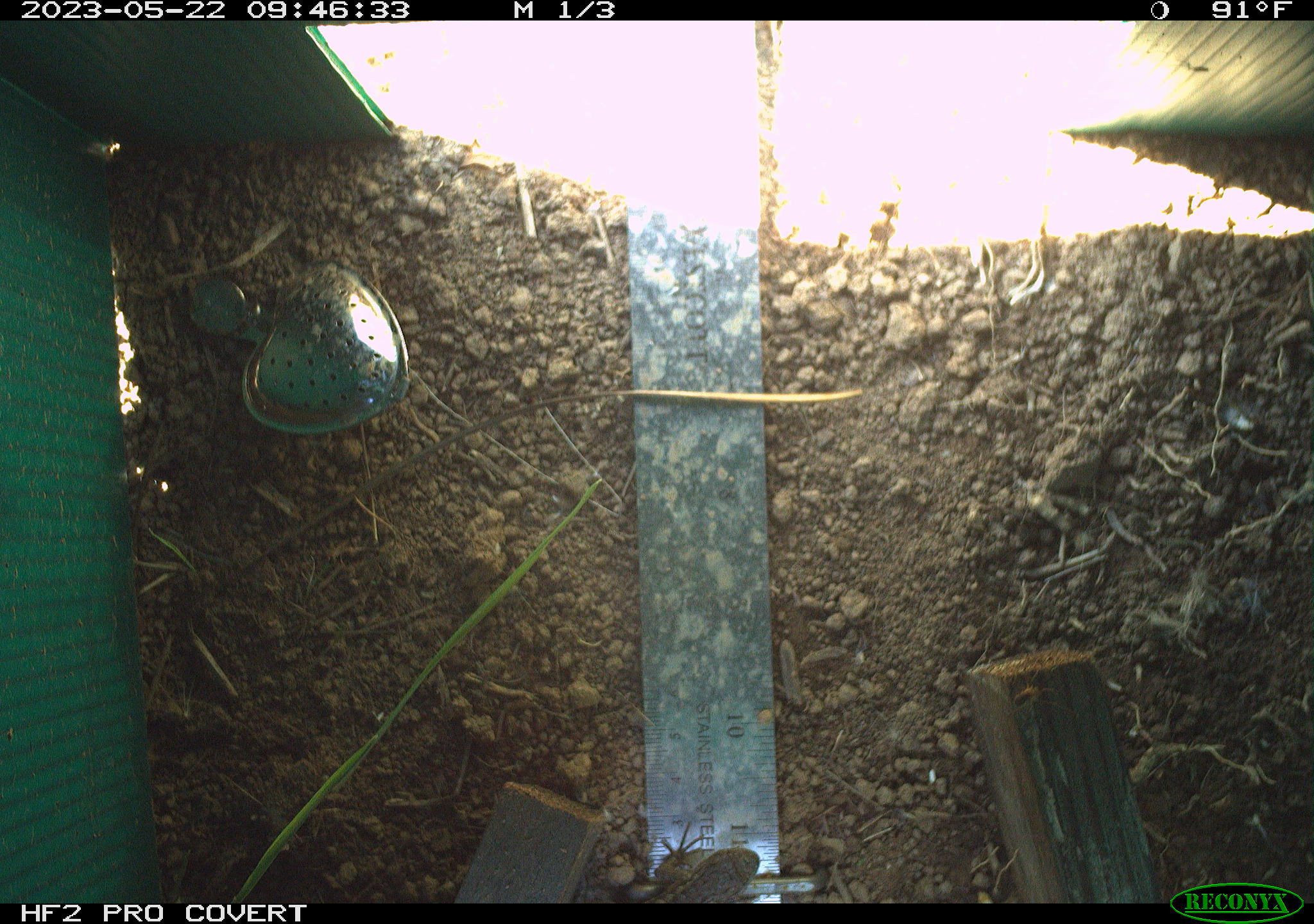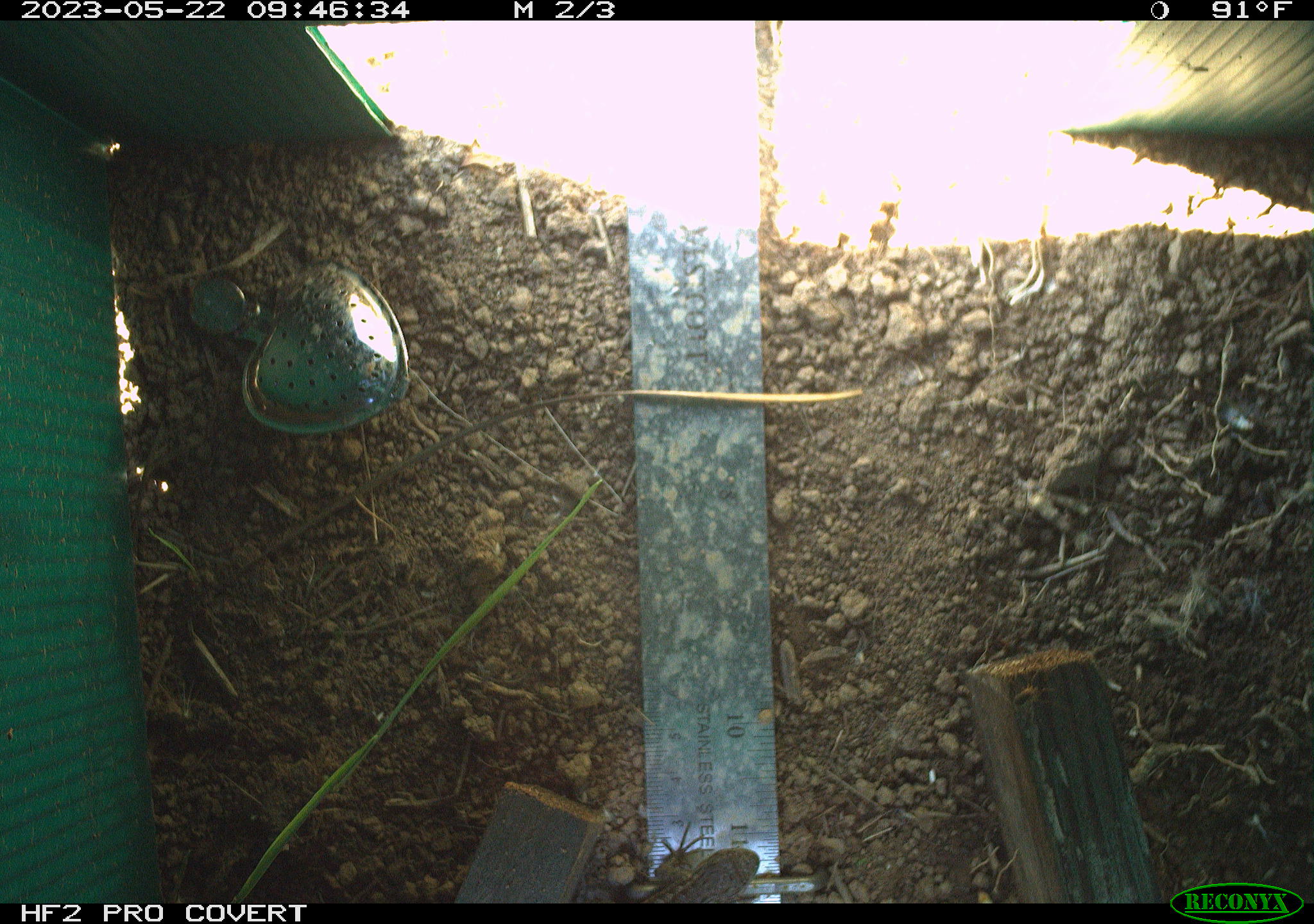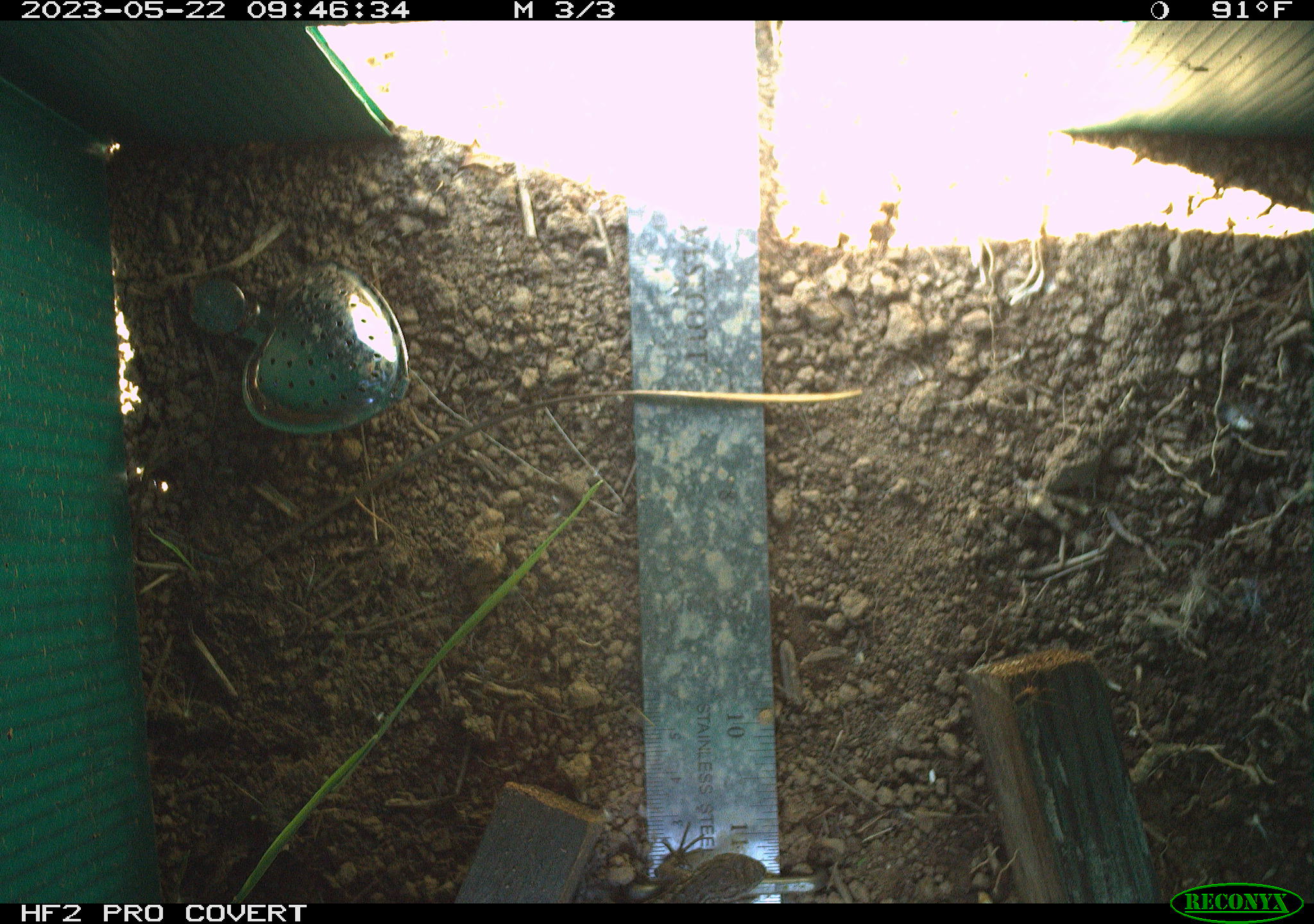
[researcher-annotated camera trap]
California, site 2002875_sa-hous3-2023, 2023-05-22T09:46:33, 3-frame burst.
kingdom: Animalia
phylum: Chordata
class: Reptilia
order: Squamata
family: Phrynosomatidae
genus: Sceloporus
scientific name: Sceloporus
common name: spiny lizards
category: sceloporus species